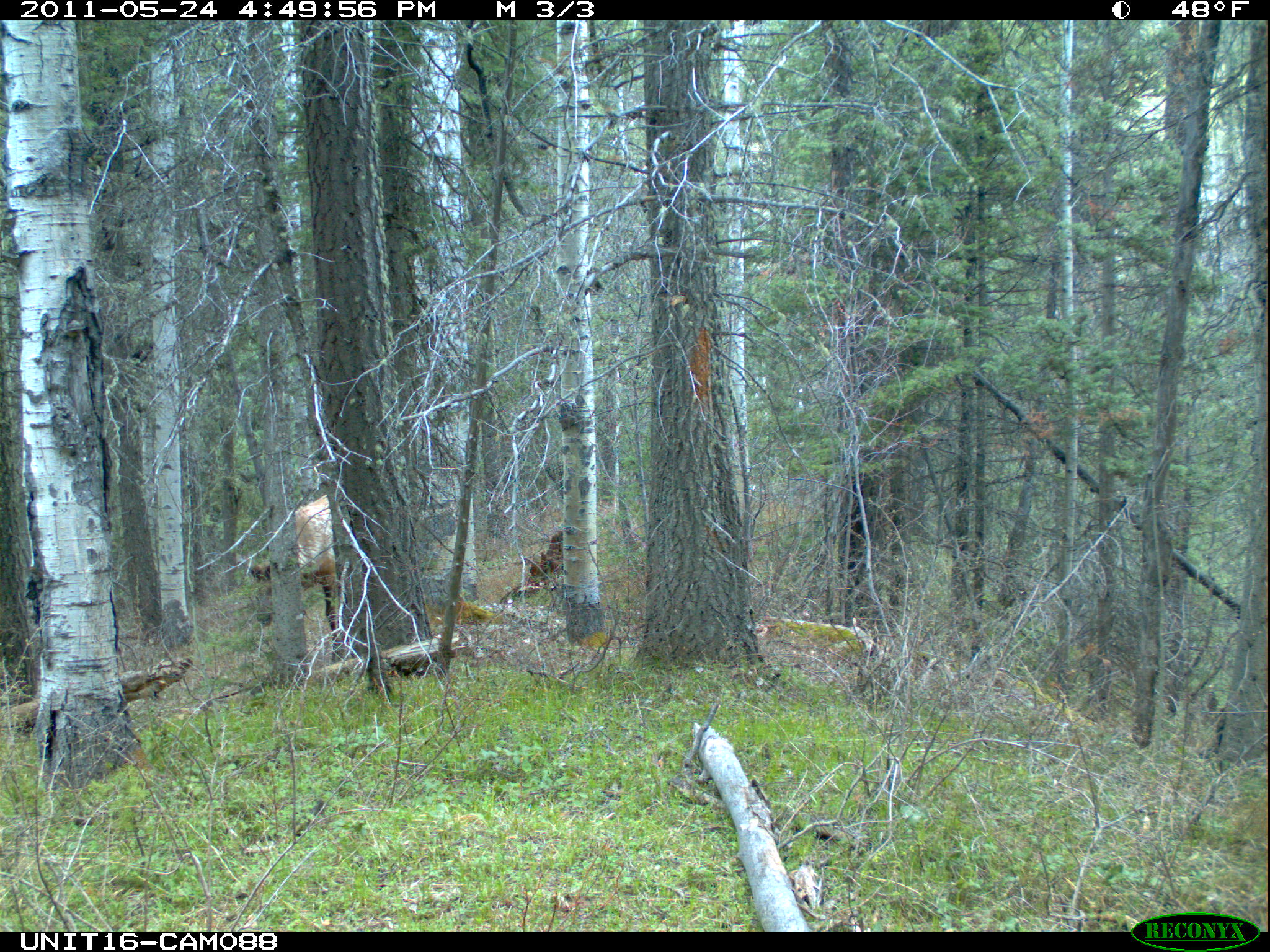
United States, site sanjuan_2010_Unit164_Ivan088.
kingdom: Animalia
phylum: Chordata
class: Mammalia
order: Artiodactyla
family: Cervidae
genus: Cervus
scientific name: Cervus elaphus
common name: red deer